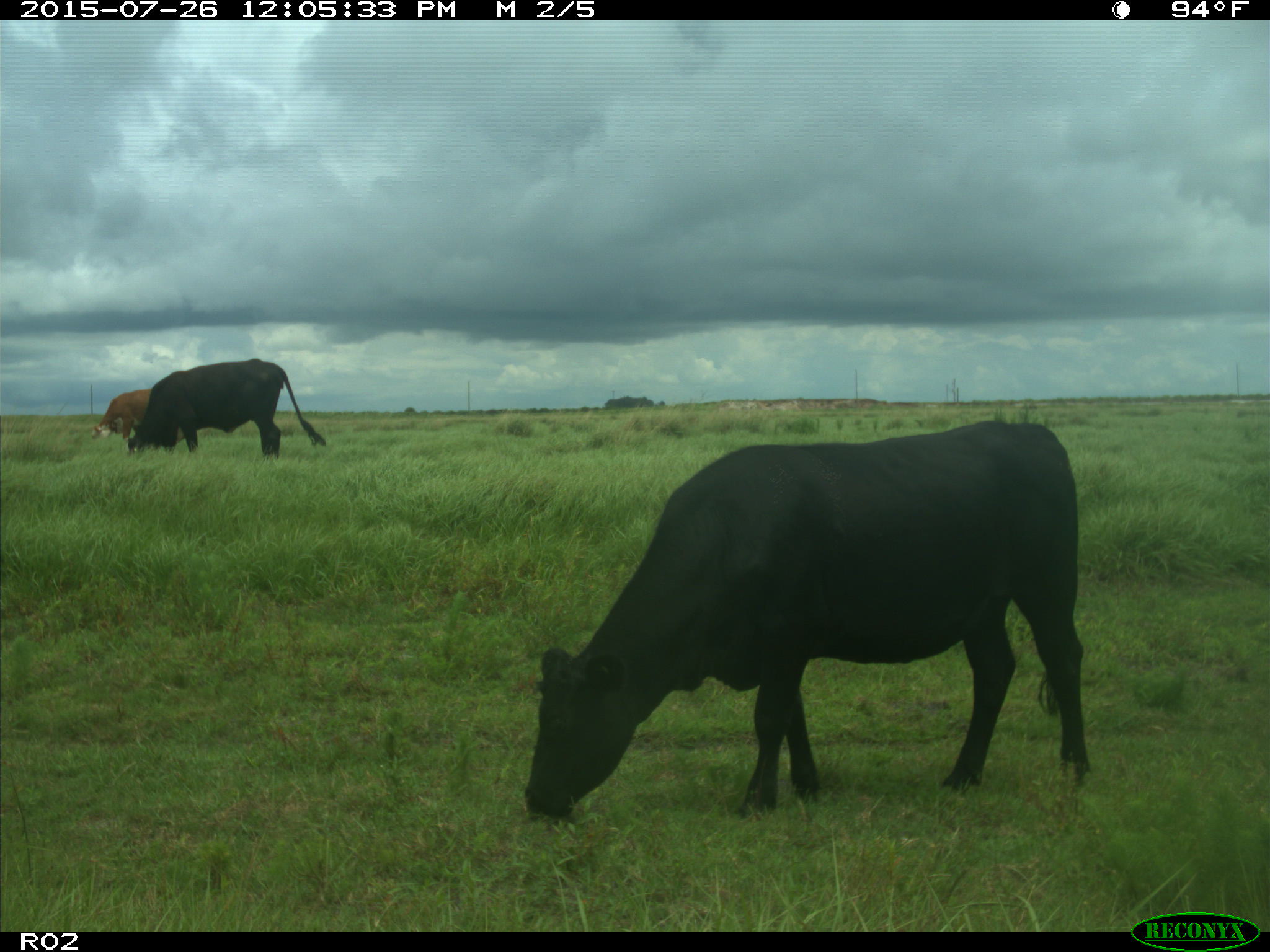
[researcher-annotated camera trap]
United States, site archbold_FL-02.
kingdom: Animalia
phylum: Chordata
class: Mammalia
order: Artiodactyla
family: Bovidae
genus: Bos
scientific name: Bos taurus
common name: domestic cow